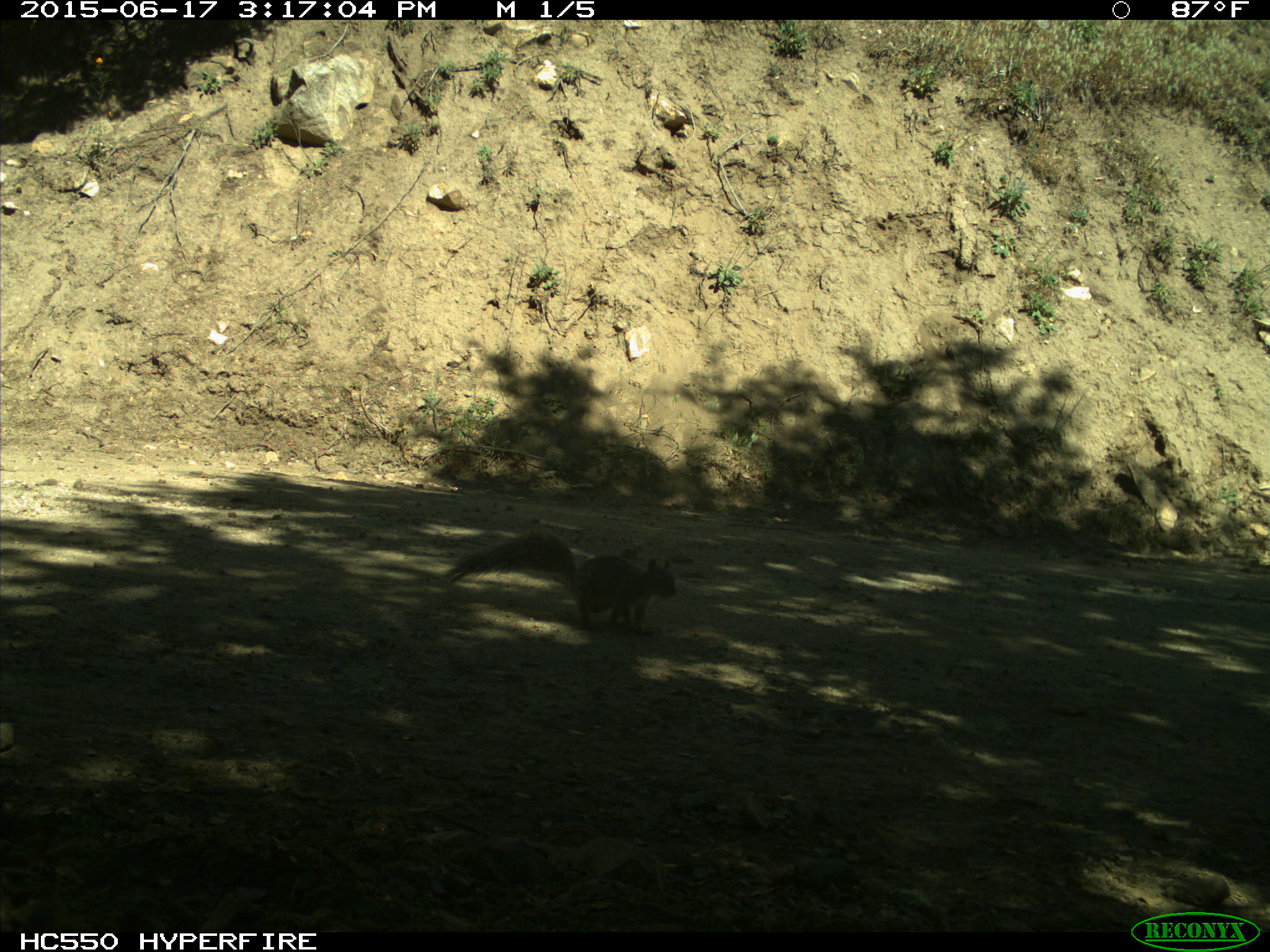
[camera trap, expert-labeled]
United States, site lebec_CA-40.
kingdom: Animalia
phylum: Chordata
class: Mammalia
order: Rodentia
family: Sciuridae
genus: Sciurus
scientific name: Sciurus carolinensis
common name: eastern gray squirrel